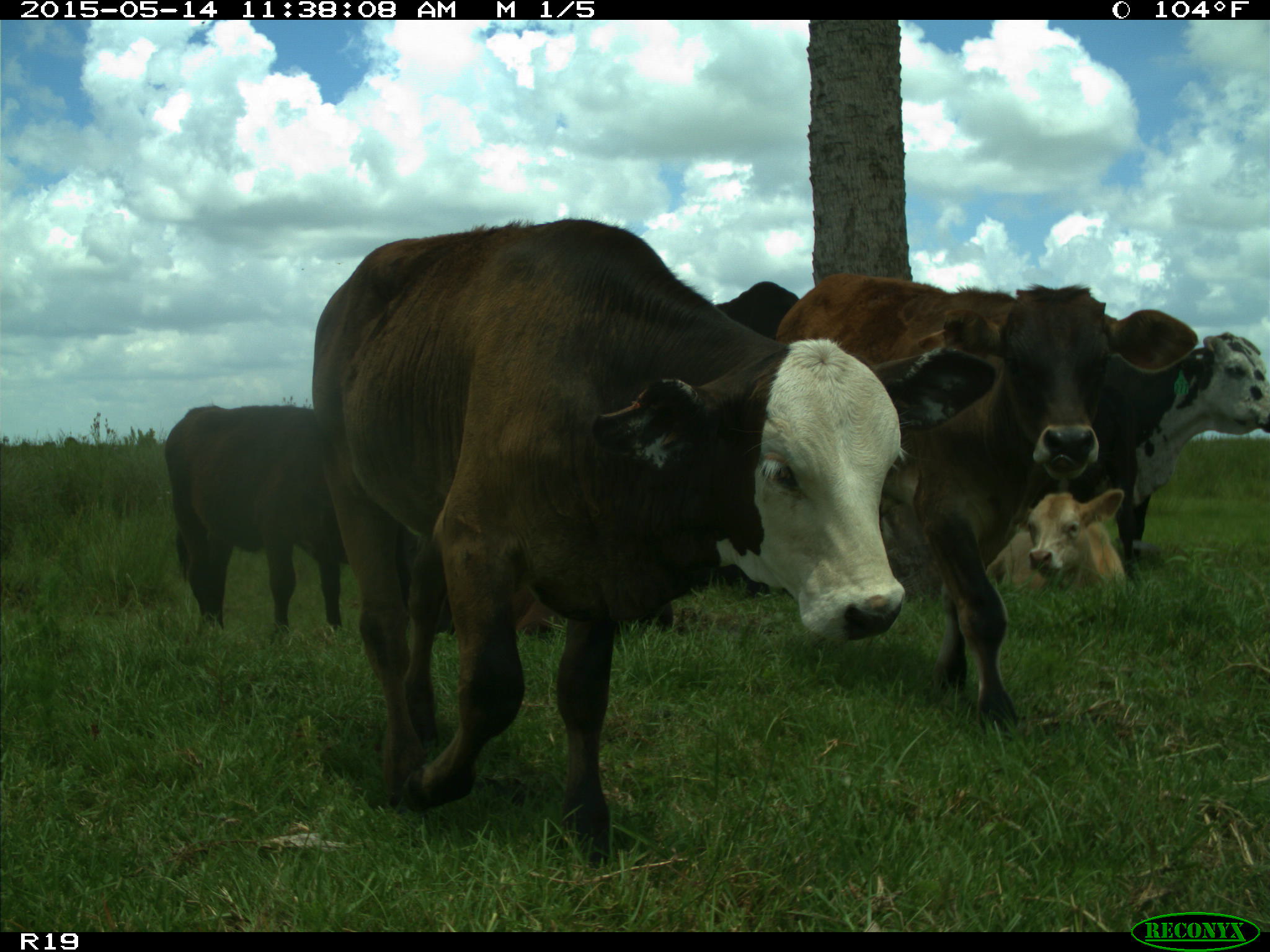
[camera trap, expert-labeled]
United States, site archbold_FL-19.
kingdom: Animalia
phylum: Chordata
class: Mammalia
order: Artiodactyla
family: Bovidae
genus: Bos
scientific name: Bos taurus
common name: domestic cow